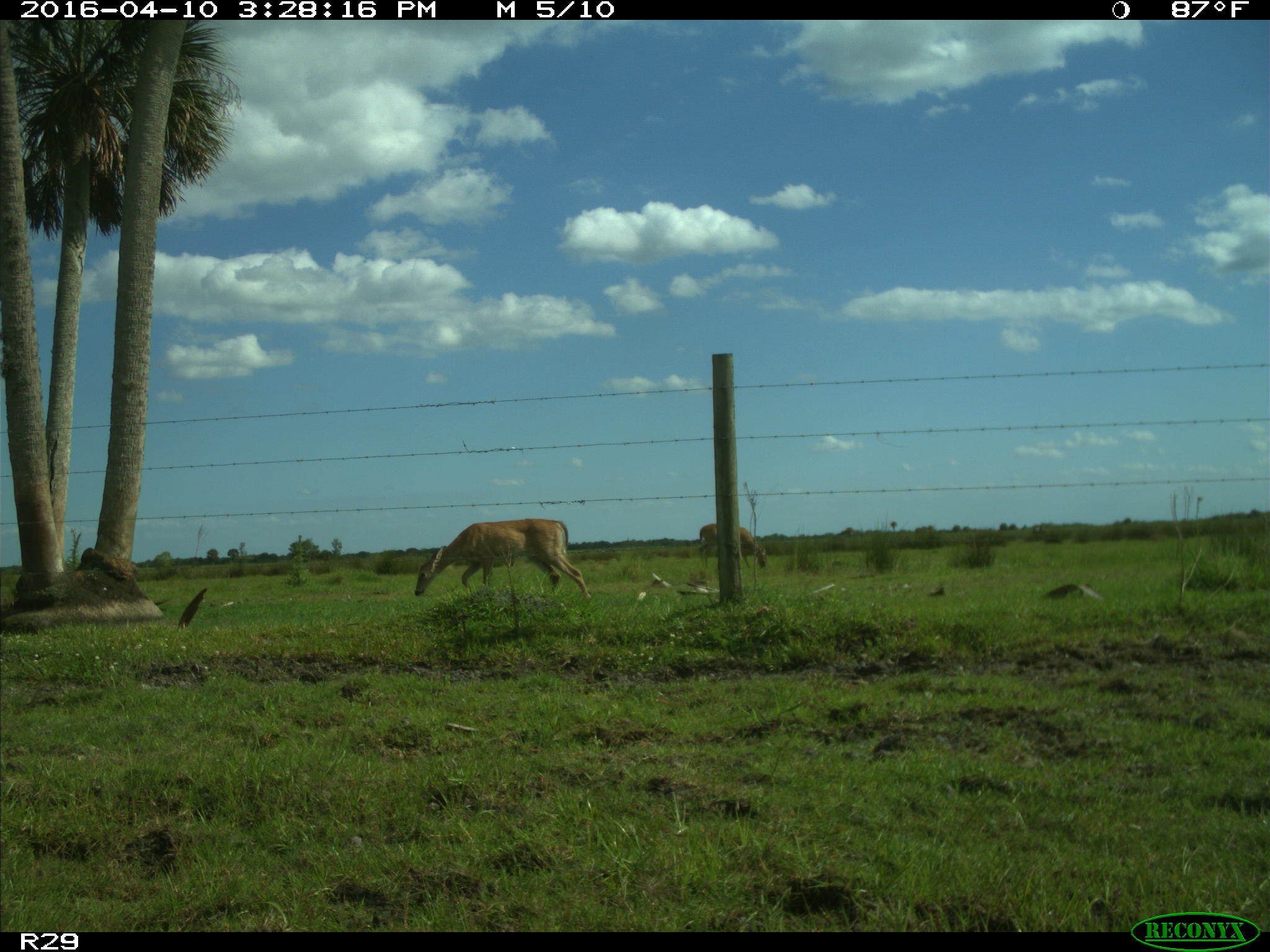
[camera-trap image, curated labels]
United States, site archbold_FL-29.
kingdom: Animalia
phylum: Chordata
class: Mammalia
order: Artiodactyla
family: Cervidae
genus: Odocoileus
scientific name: Odocoileus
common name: deer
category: unidentified deer